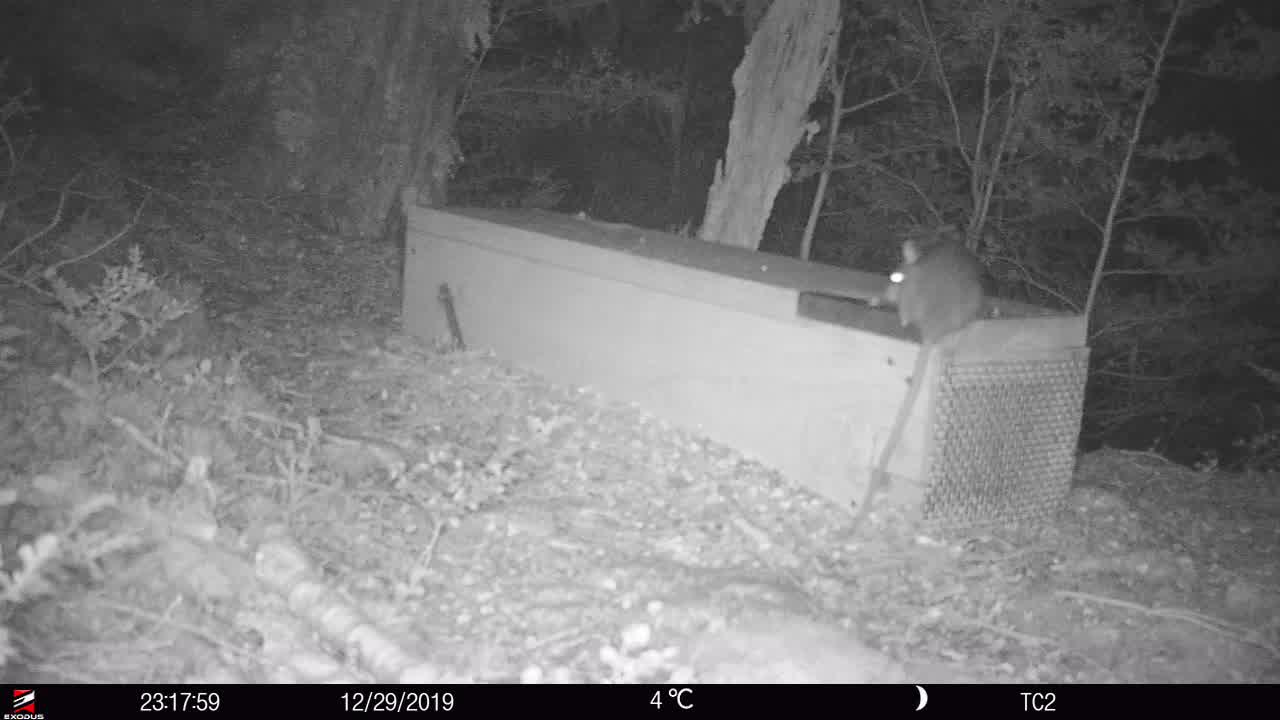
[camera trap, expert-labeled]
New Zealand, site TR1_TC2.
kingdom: Animalia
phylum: Chordata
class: Mammalia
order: Rodentia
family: Muridae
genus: Rattus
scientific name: Rattus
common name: rat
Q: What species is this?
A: Rat (Rattus).